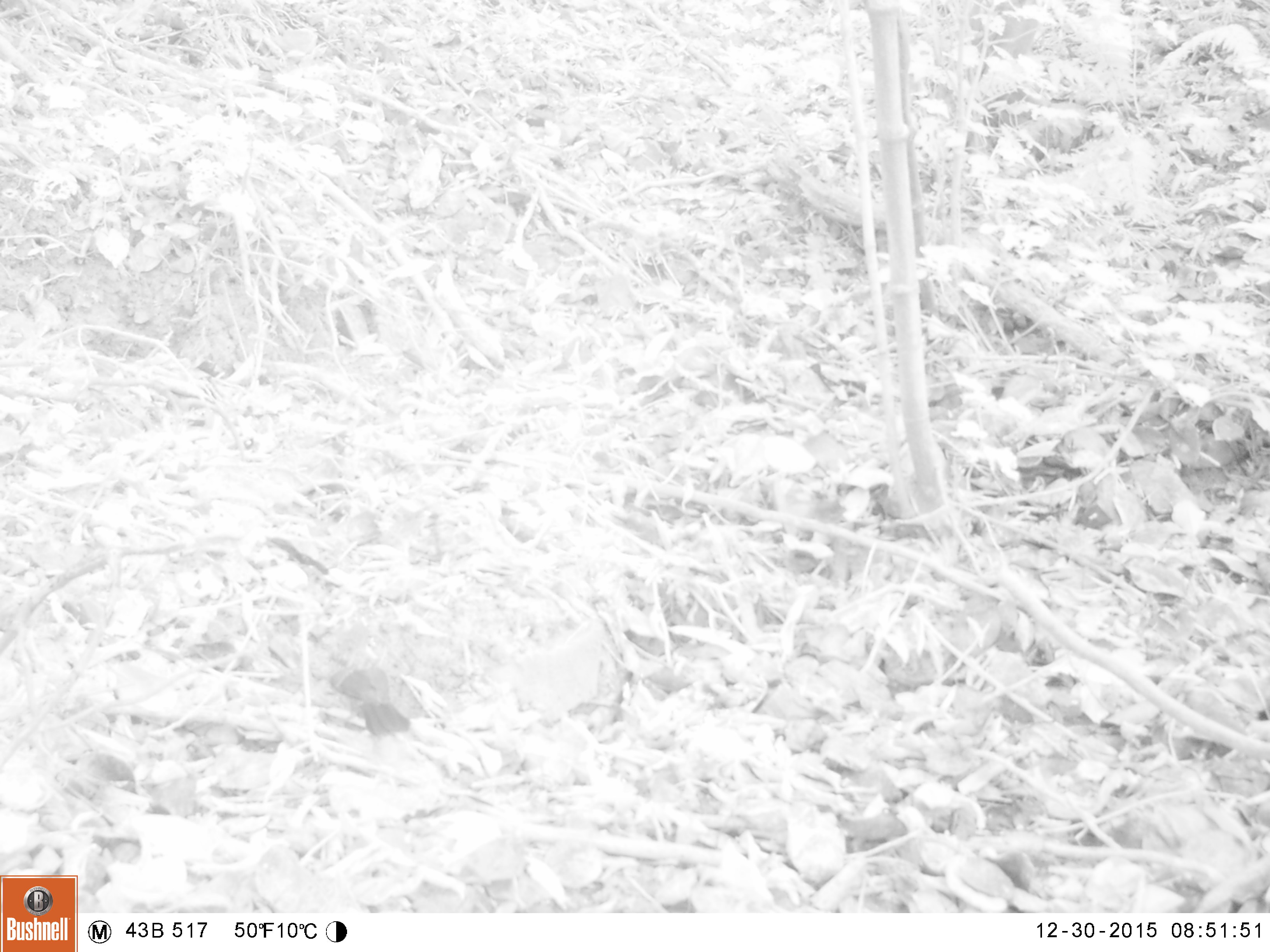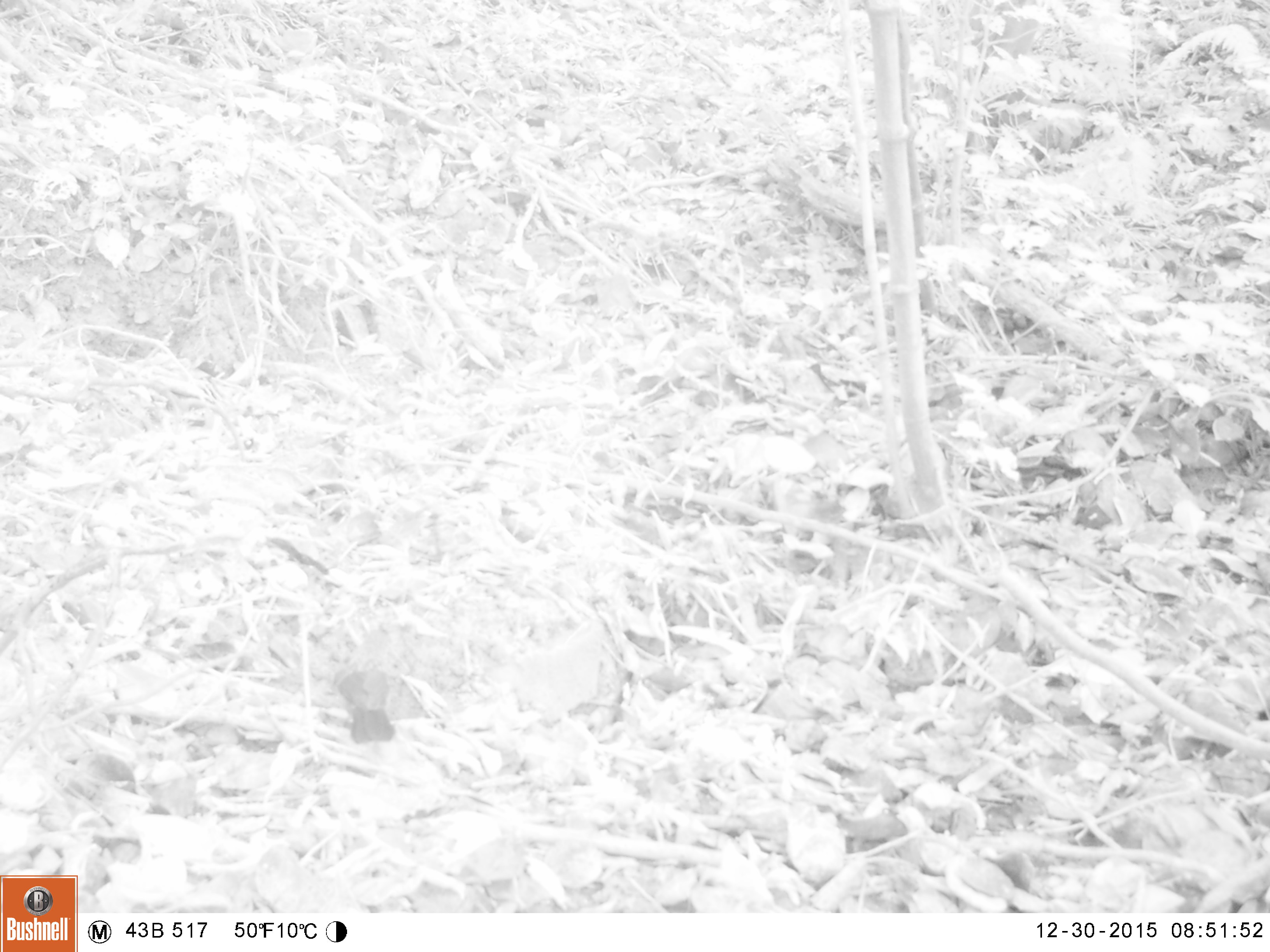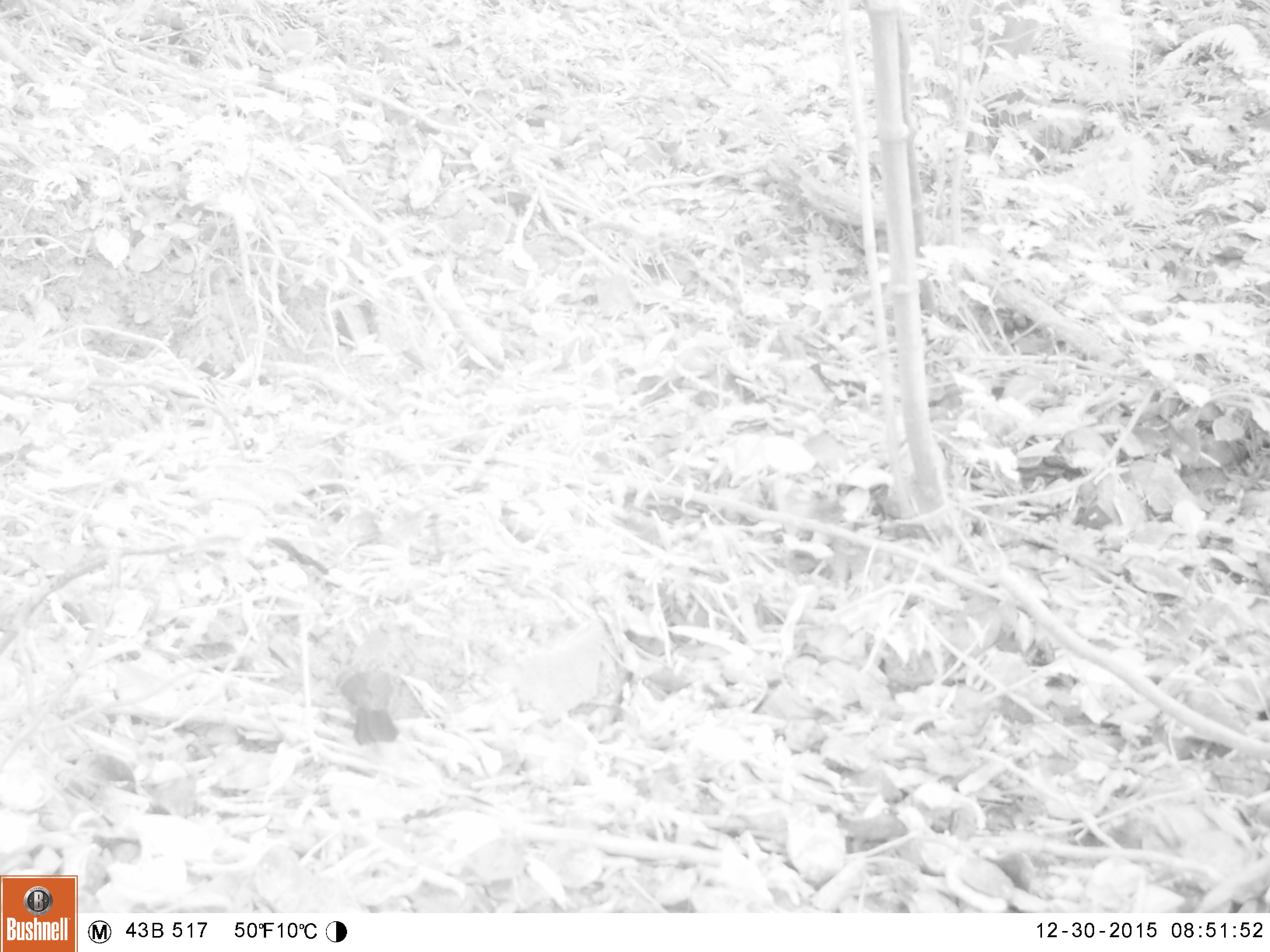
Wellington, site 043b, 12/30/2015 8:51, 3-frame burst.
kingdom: Animalia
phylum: Chordata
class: Aves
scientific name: Aves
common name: bird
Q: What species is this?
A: Bird (Aves).